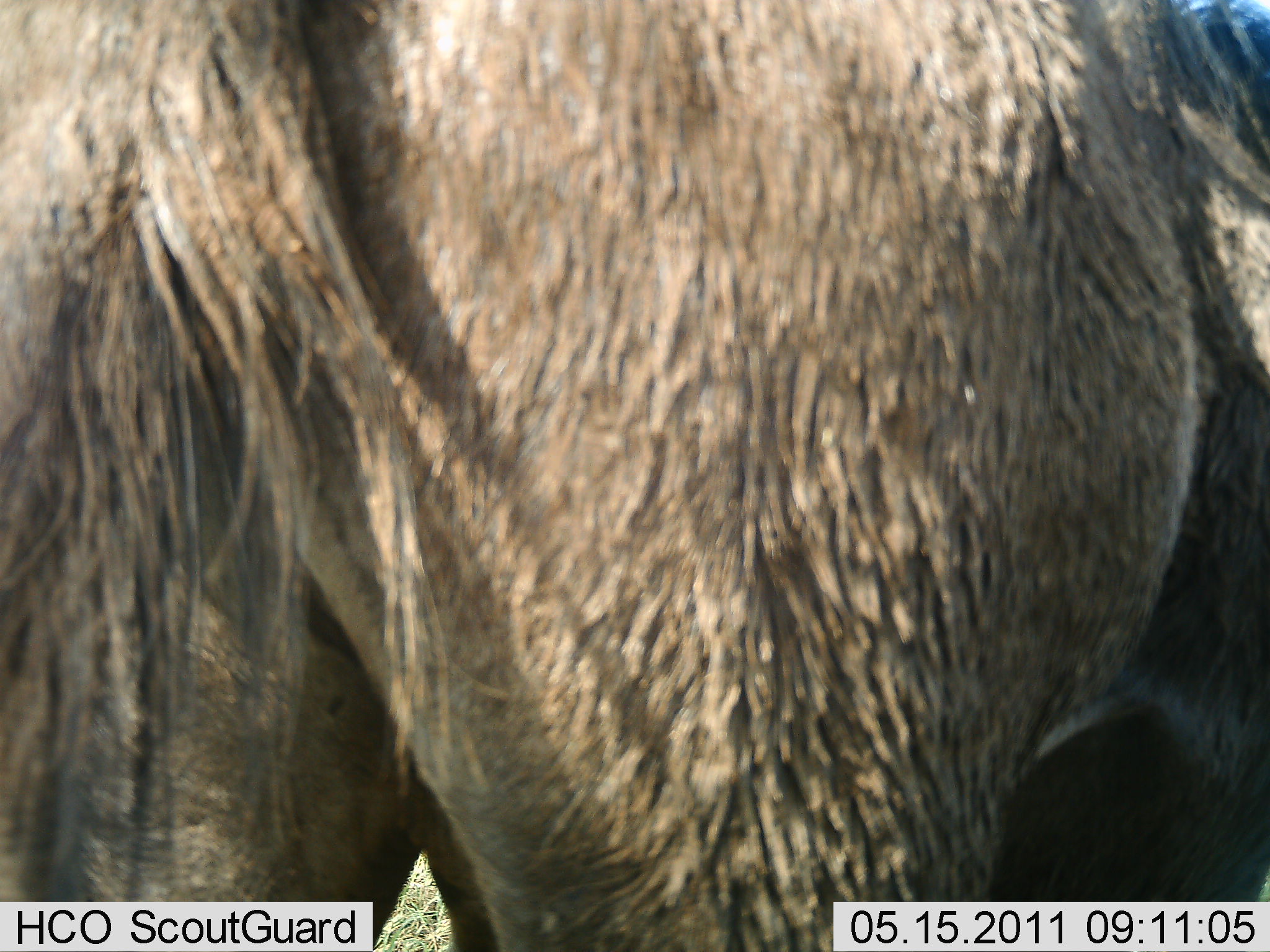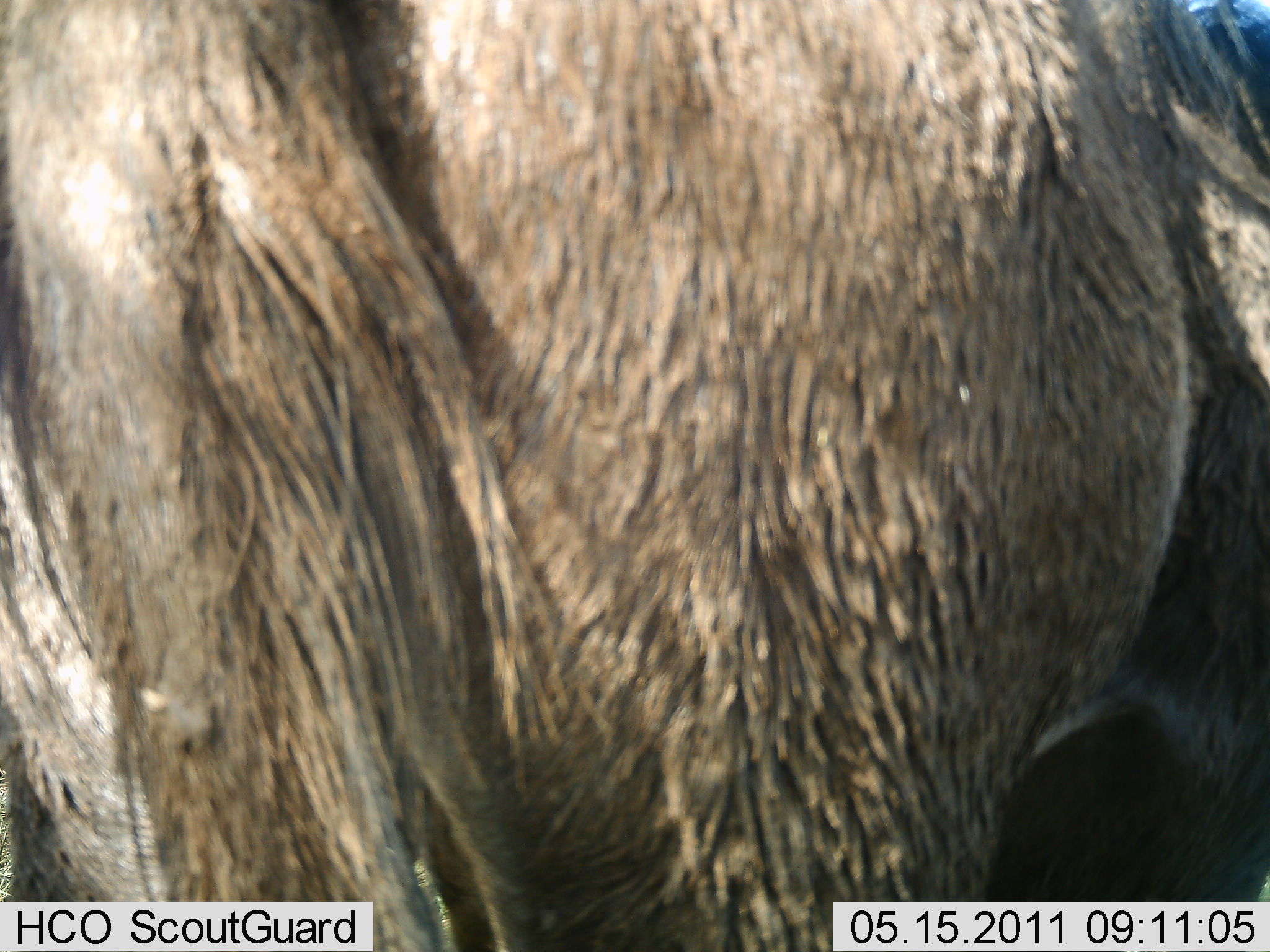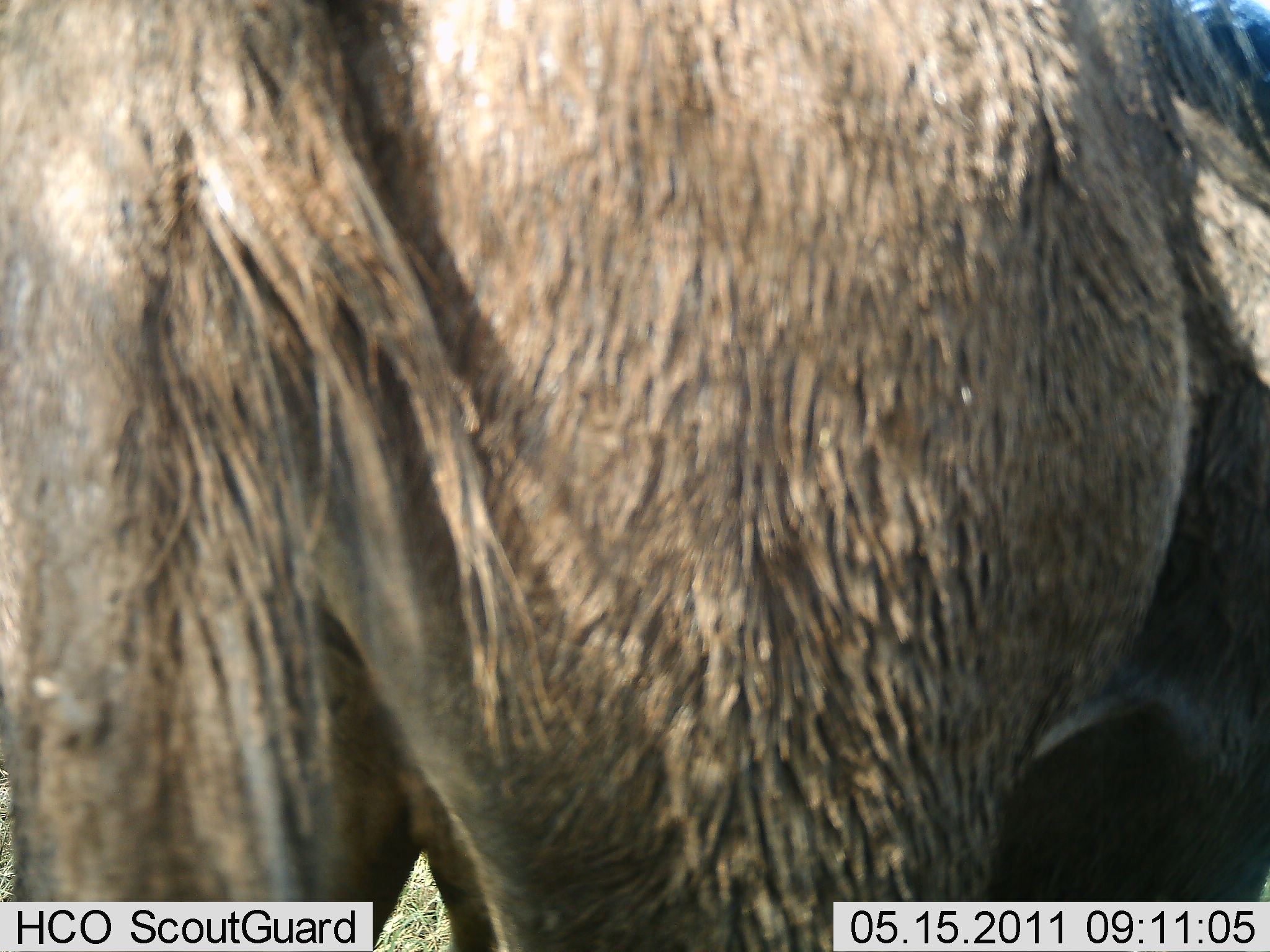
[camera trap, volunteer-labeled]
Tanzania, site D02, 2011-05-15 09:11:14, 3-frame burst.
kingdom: Animalia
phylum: Chordata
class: Mammalia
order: Artiodactyla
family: Bovidae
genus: Connochaetes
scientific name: Connochaetes taurinus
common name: blue wildebeest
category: wildebeest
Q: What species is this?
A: Wildebeest (blue wildebeest) (Connochaetes taurinus).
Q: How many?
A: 1.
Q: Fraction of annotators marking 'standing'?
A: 90%.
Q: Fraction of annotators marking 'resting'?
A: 10%.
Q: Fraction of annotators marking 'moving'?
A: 0%.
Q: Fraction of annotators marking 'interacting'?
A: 0%.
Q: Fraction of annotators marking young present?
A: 0%.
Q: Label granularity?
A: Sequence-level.